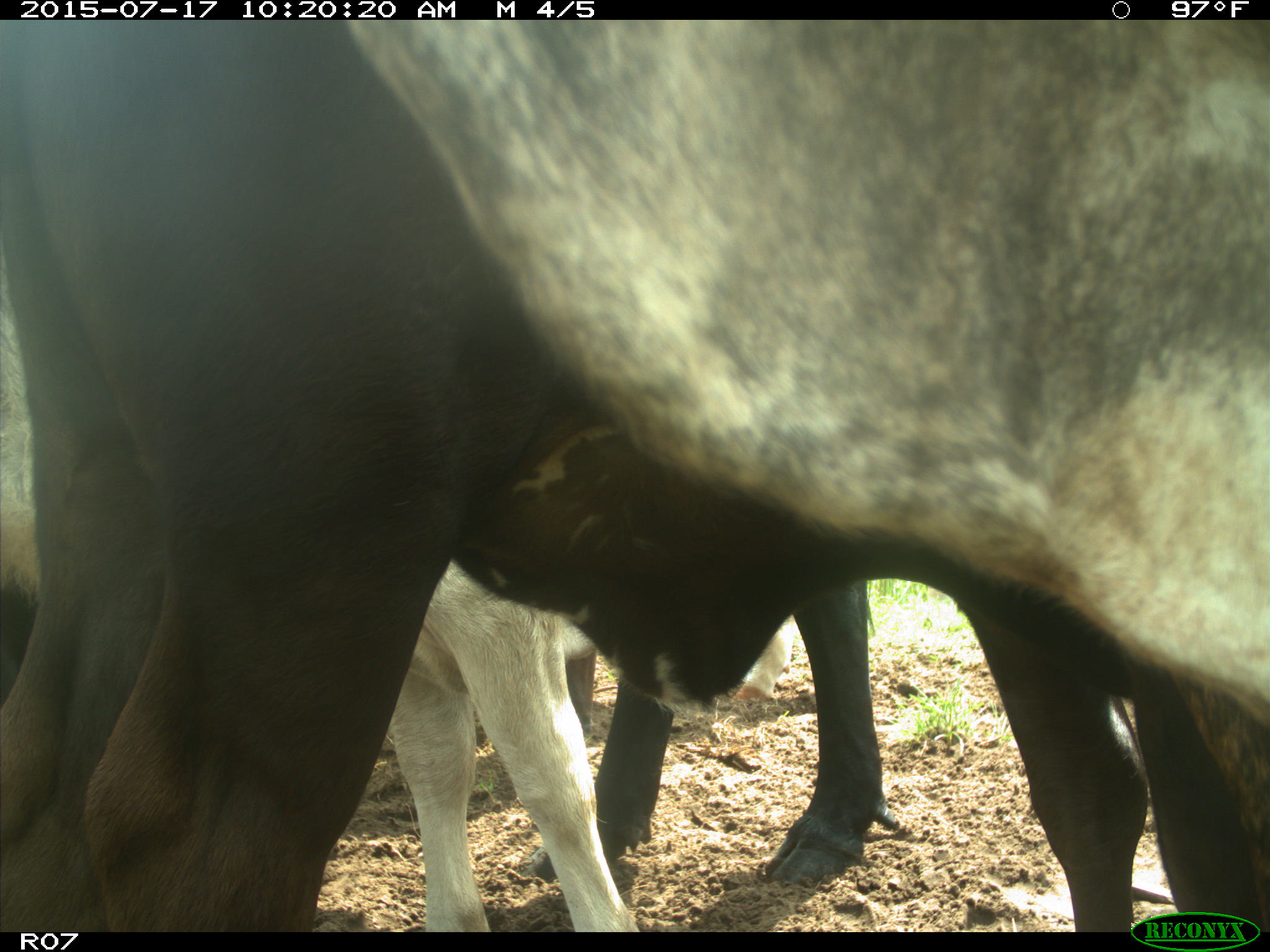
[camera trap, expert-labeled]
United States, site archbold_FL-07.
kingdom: Animalia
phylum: Chordata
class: Mammalia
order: Artiodactyla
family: Bovidae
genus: Bos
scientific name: Bos taurus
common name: domestic cow